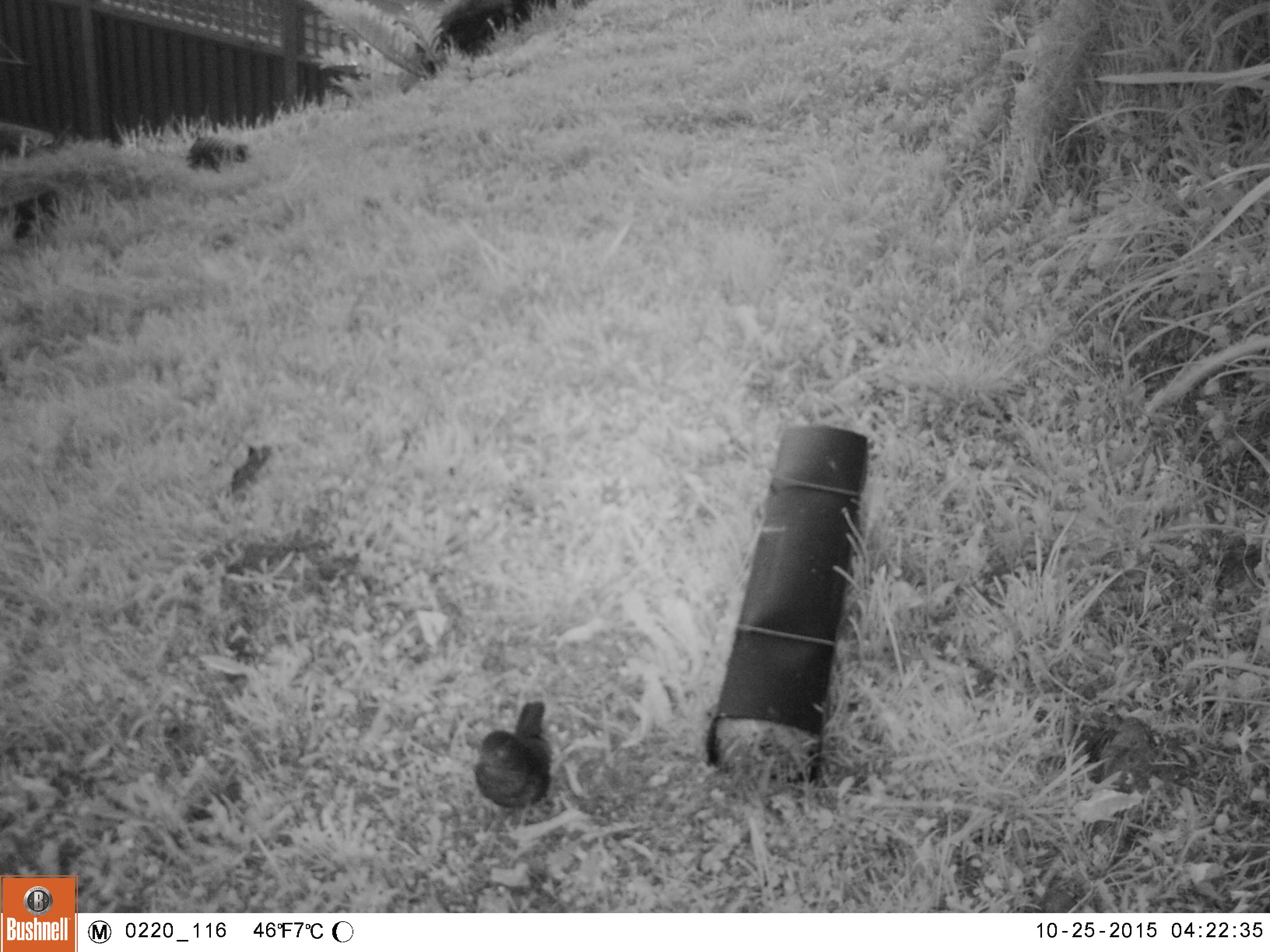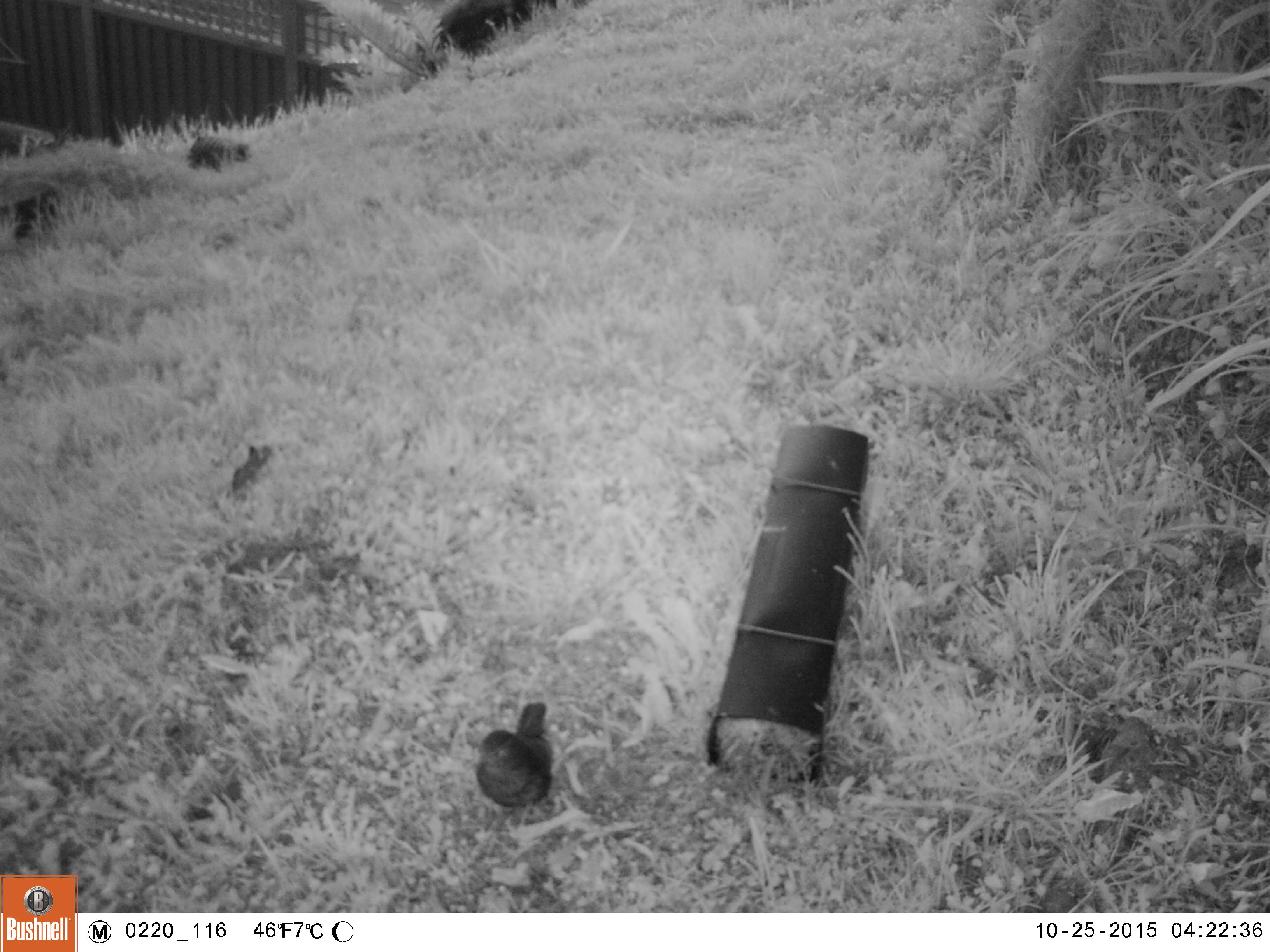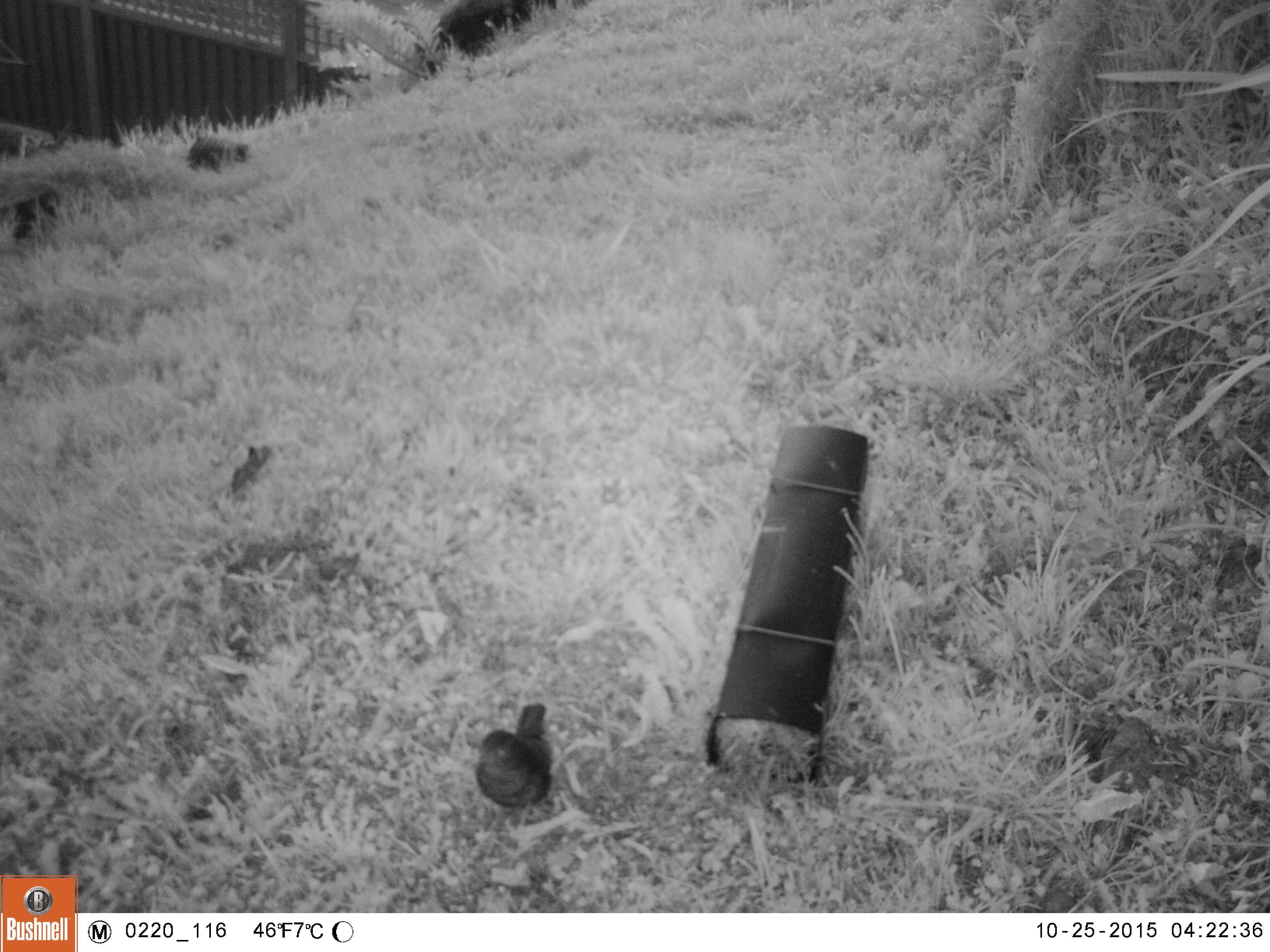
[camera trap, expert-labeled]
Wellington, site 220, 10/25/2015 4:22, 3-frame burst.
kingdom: Animalia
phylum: Chordata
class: Aves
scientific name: Aves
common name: bird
Bird (Aves).